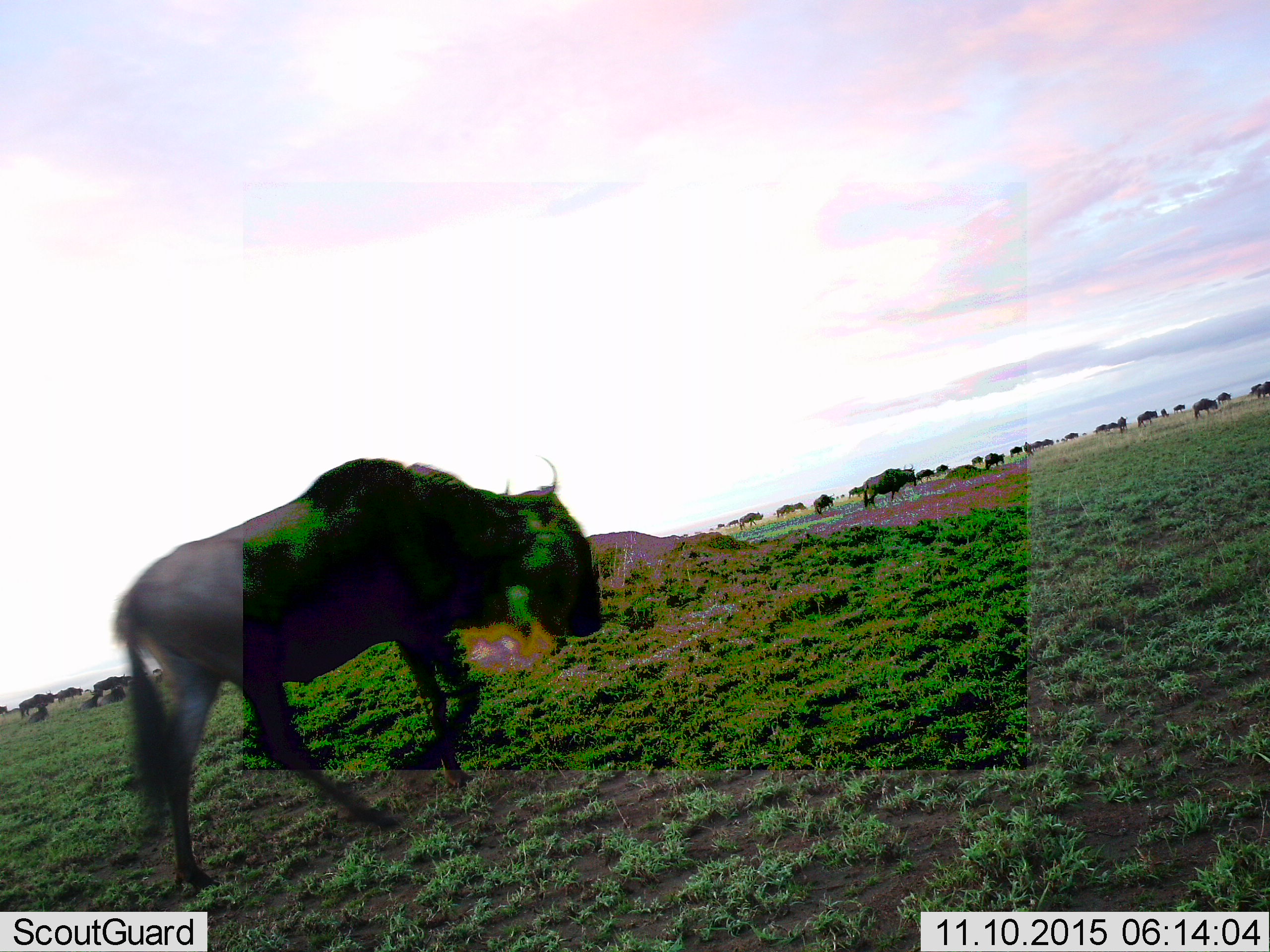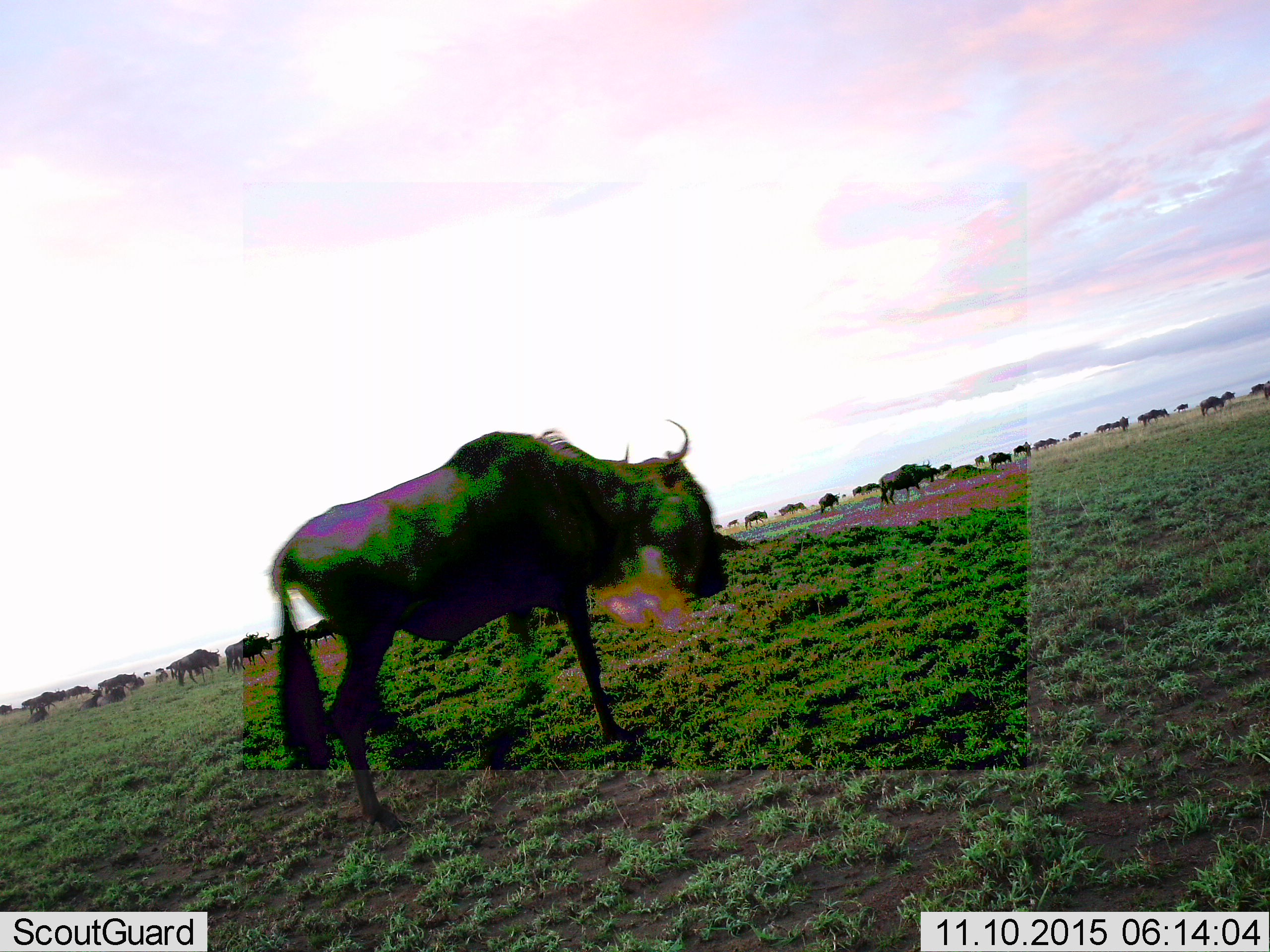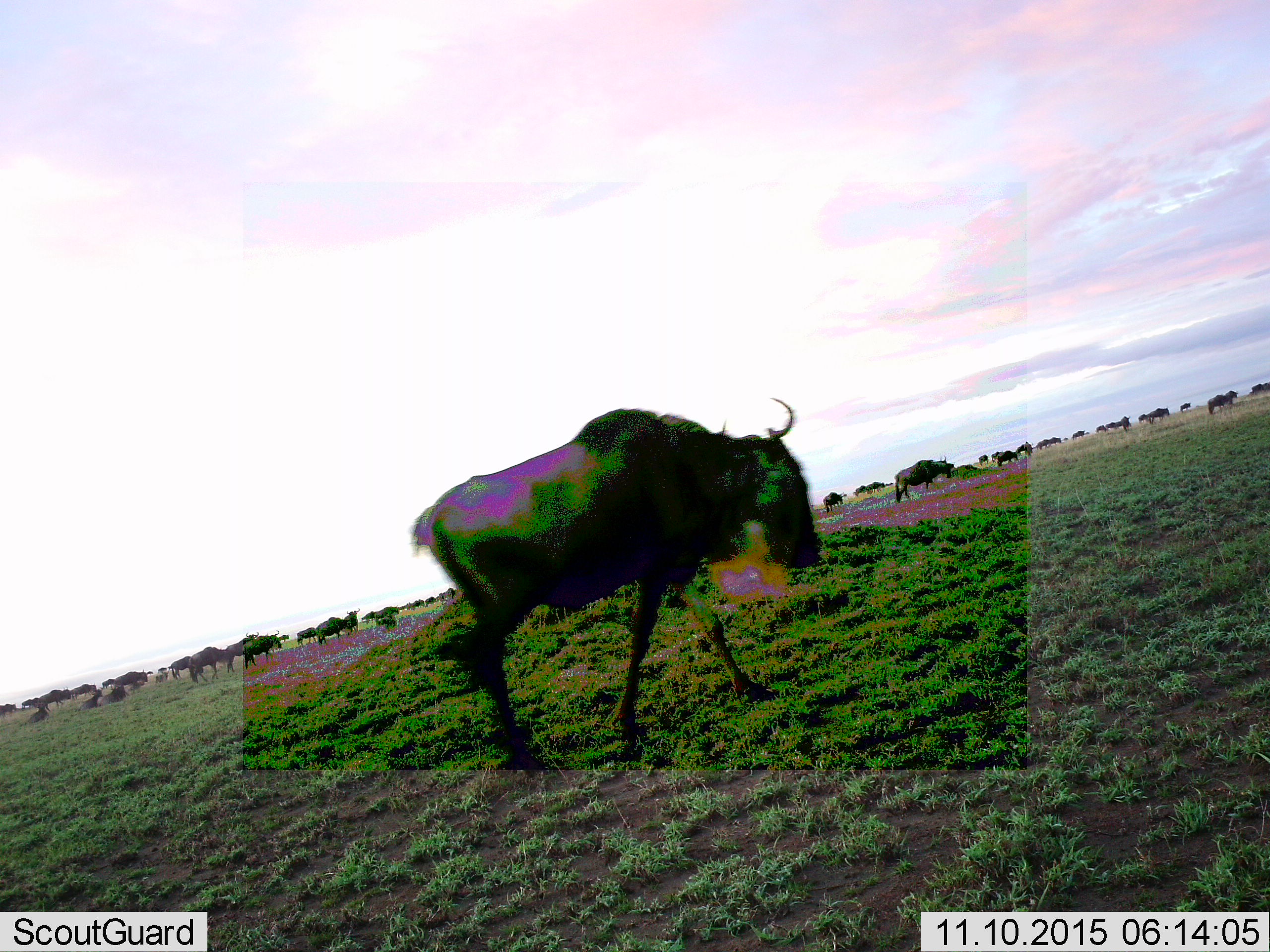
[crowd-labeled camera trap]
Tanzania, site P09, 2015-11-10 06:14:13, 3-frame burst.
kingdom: Animalia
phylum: Chordata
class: Mammalia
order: Artiodactyla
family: Bovidae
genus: Connochaetes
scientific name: Connochaetes taurinus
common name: blue wildebeest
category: wildebeest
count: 11-50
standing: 33%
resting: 11%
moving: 89%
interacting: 0%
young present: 11%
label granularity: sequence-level